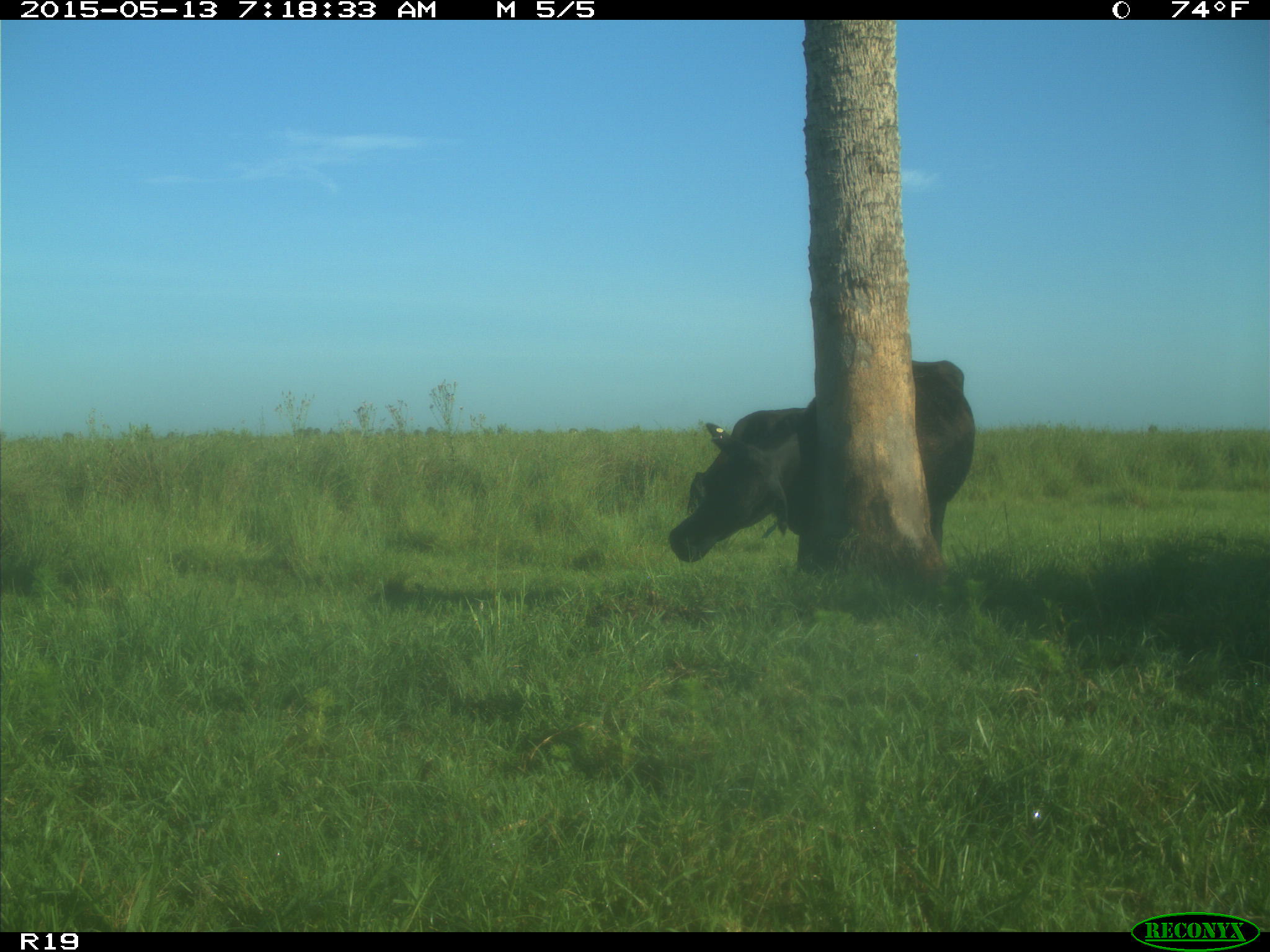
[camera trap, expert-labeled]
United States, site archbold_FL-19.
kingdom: Animalia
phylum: Chordata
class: Mammalia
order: Artiodactyla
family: Bovidae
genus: Bos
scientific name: Bos taurus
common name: domestic cow